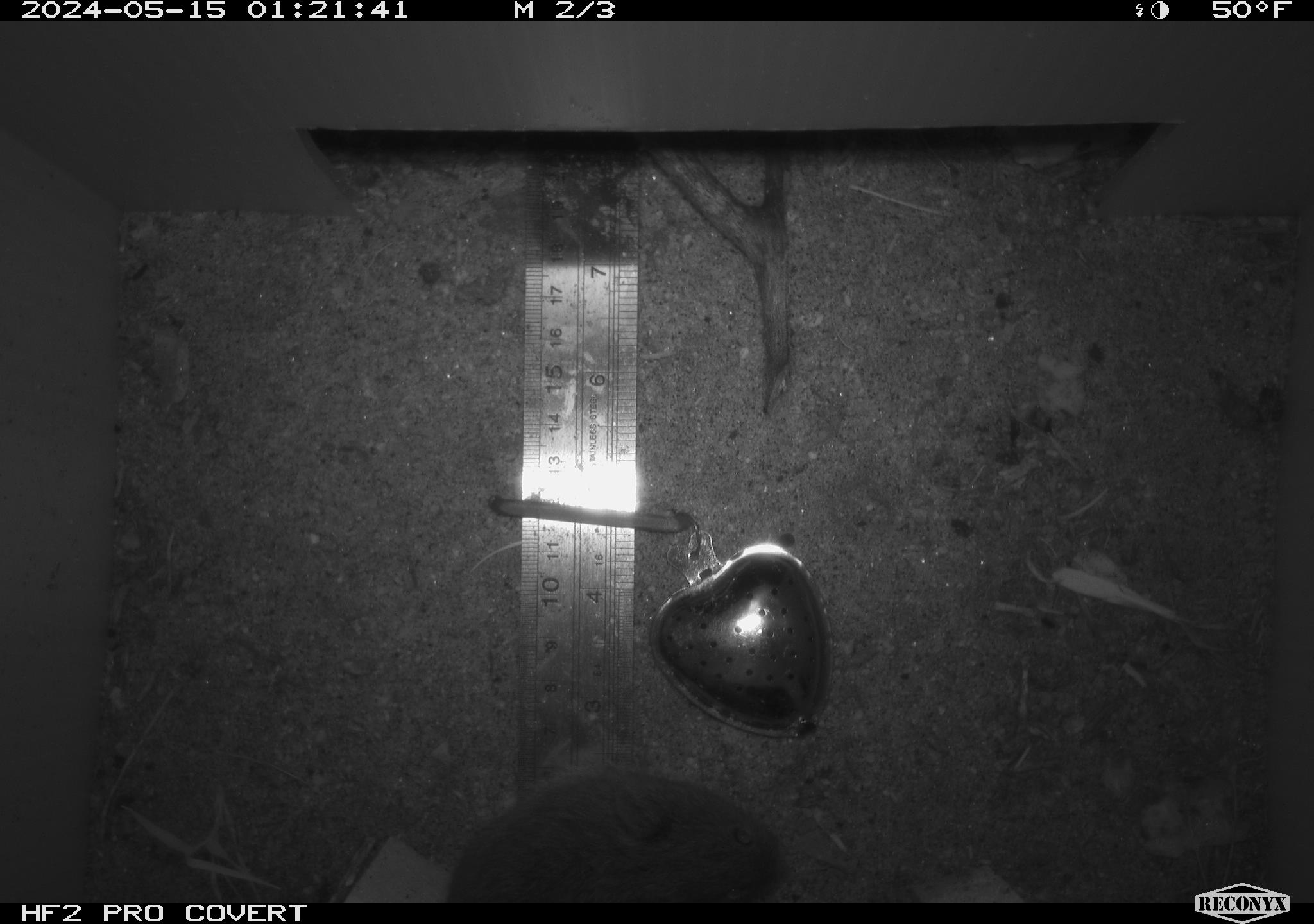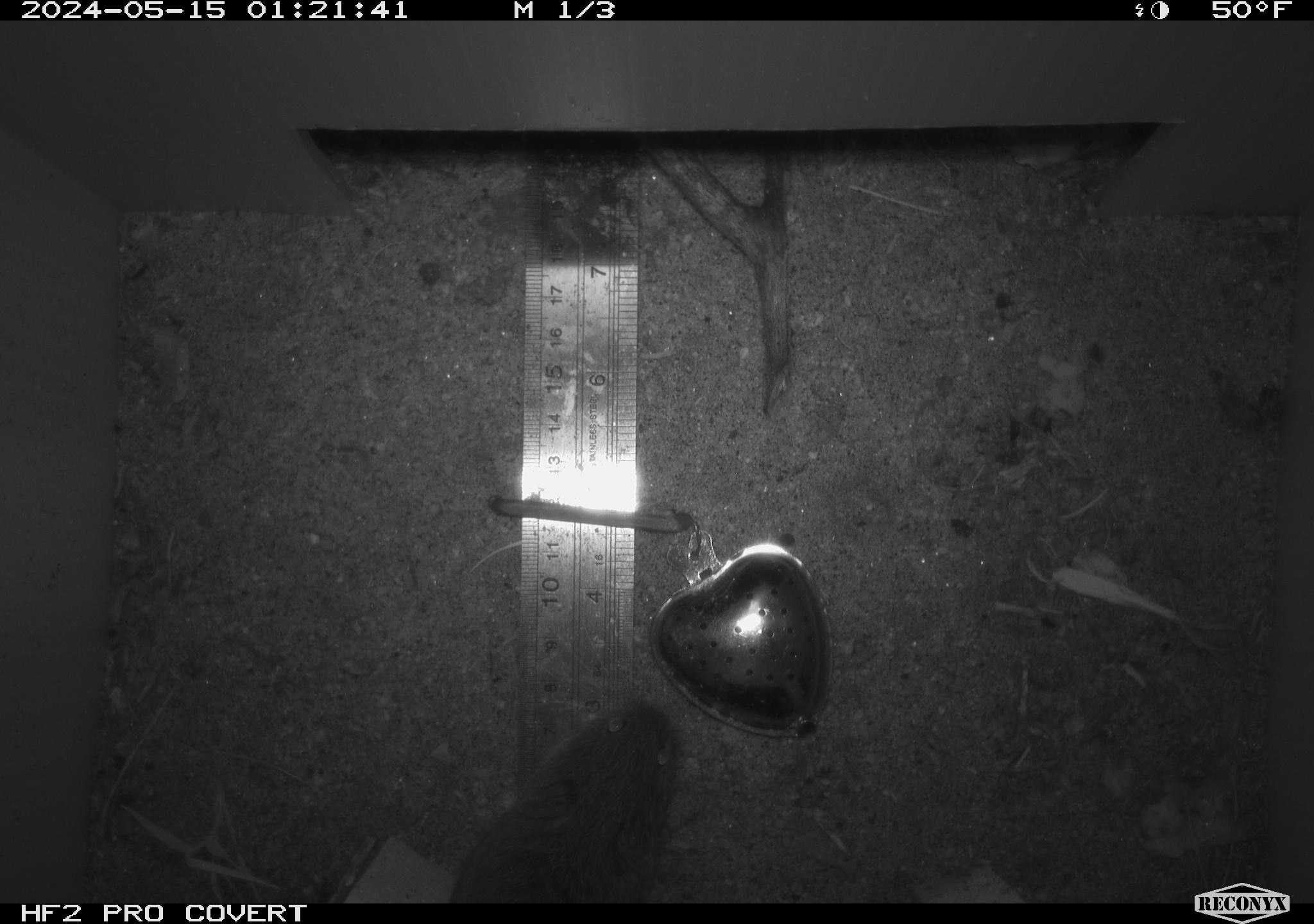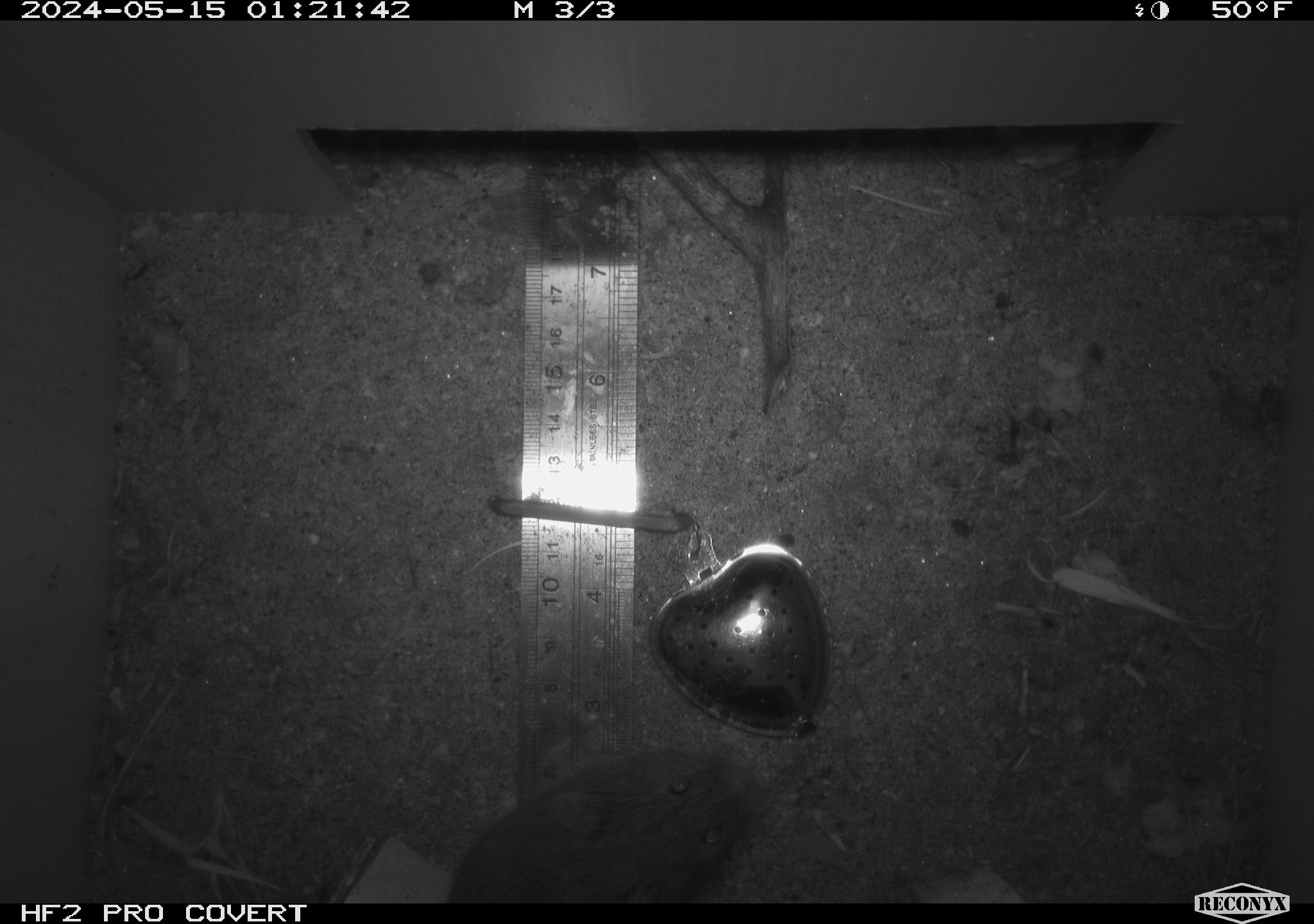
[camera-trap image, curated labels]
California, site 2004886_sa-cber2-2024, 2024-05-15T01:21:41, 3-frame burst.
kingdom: Animalia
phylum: Chordata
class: Mammalia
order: Rodentia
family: Cricetidae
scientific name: Arvicolinae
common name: voles, lemmings, and muskrats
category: arvicolinae subfamily